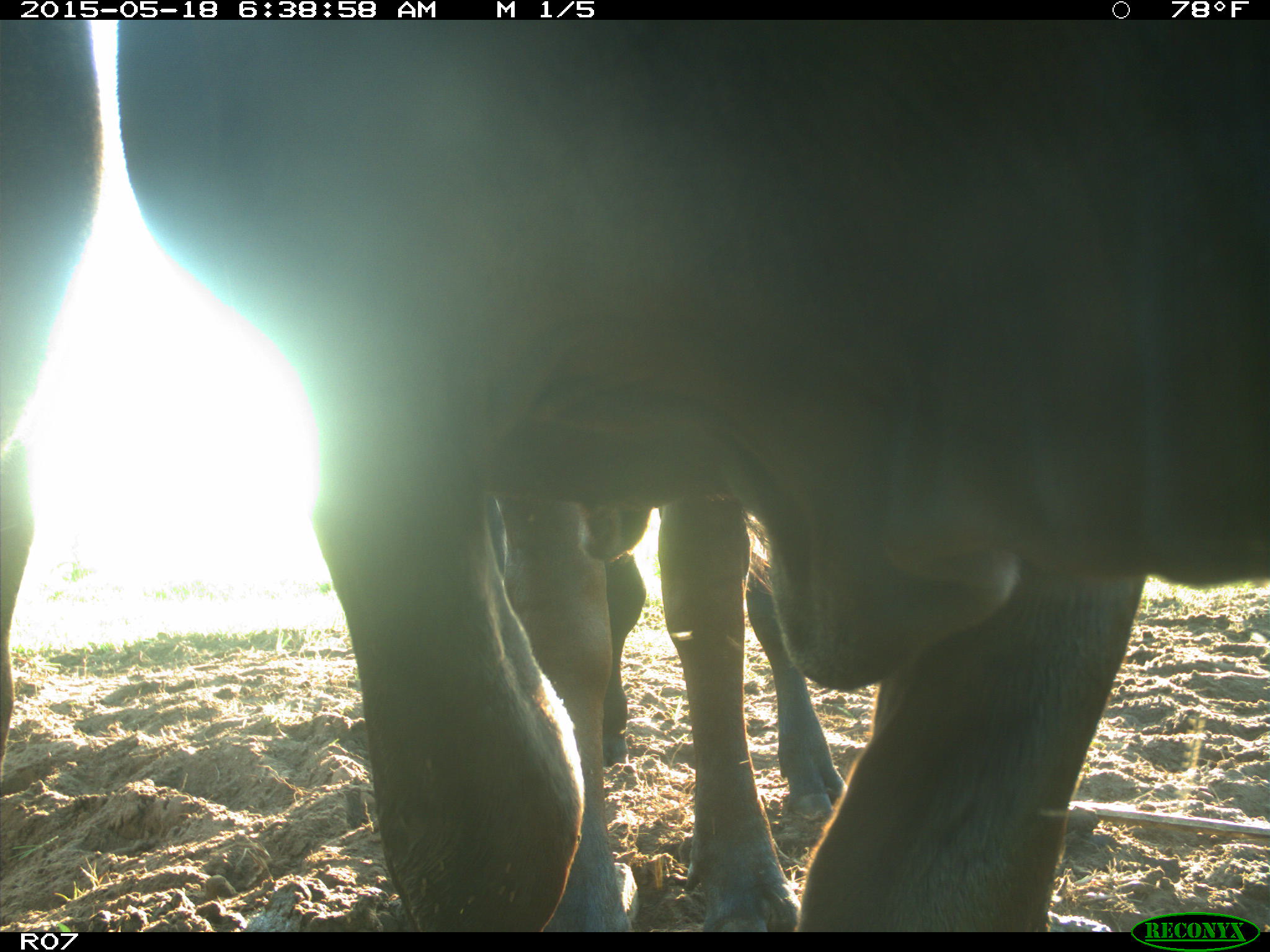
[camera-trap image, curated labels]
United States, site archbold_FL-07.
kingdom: Animalia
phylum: Chordata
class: Mammalia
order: Artiodactyla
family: Bovidae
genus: Bos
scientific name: Bos taurus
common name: domestic cow